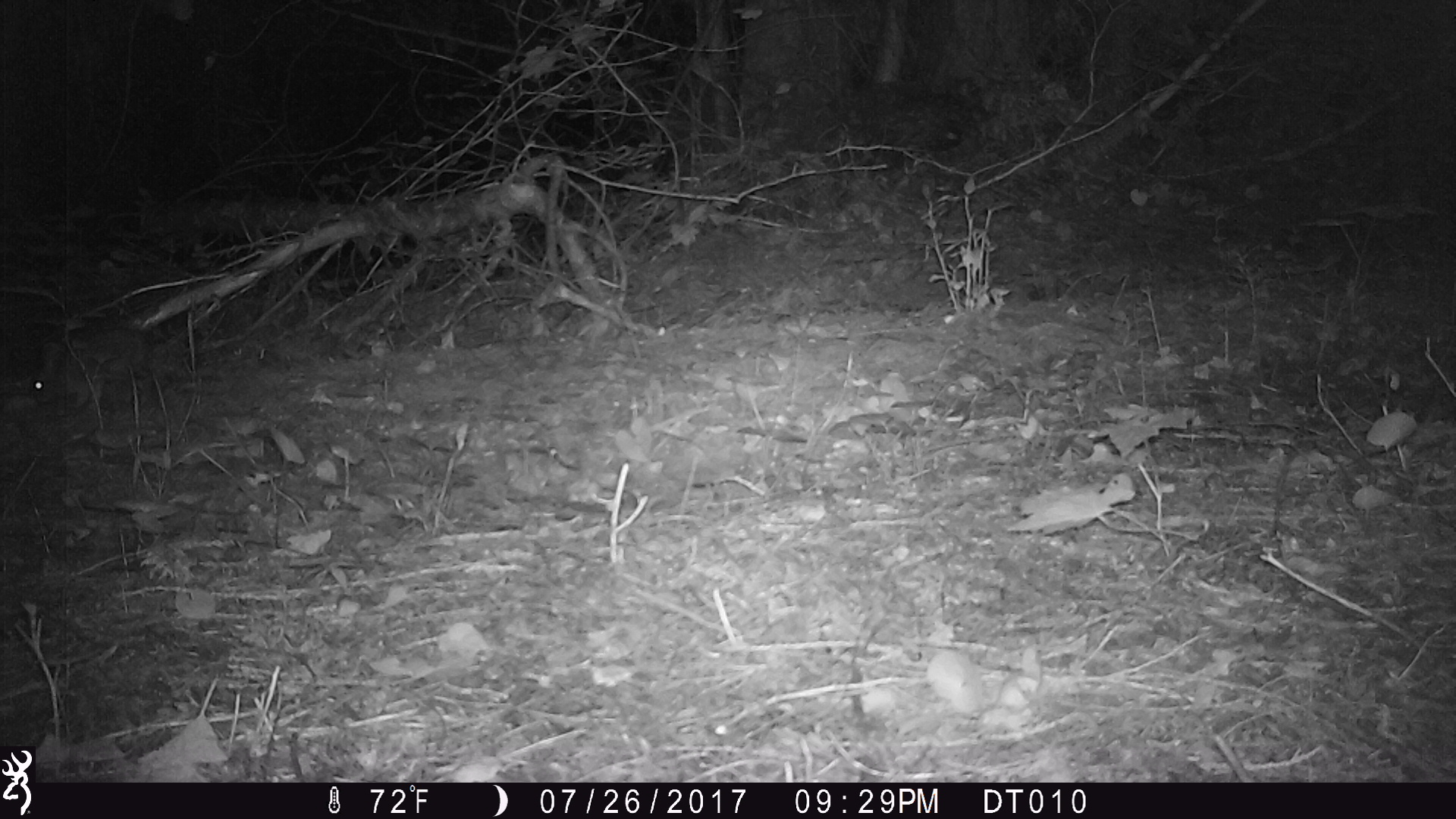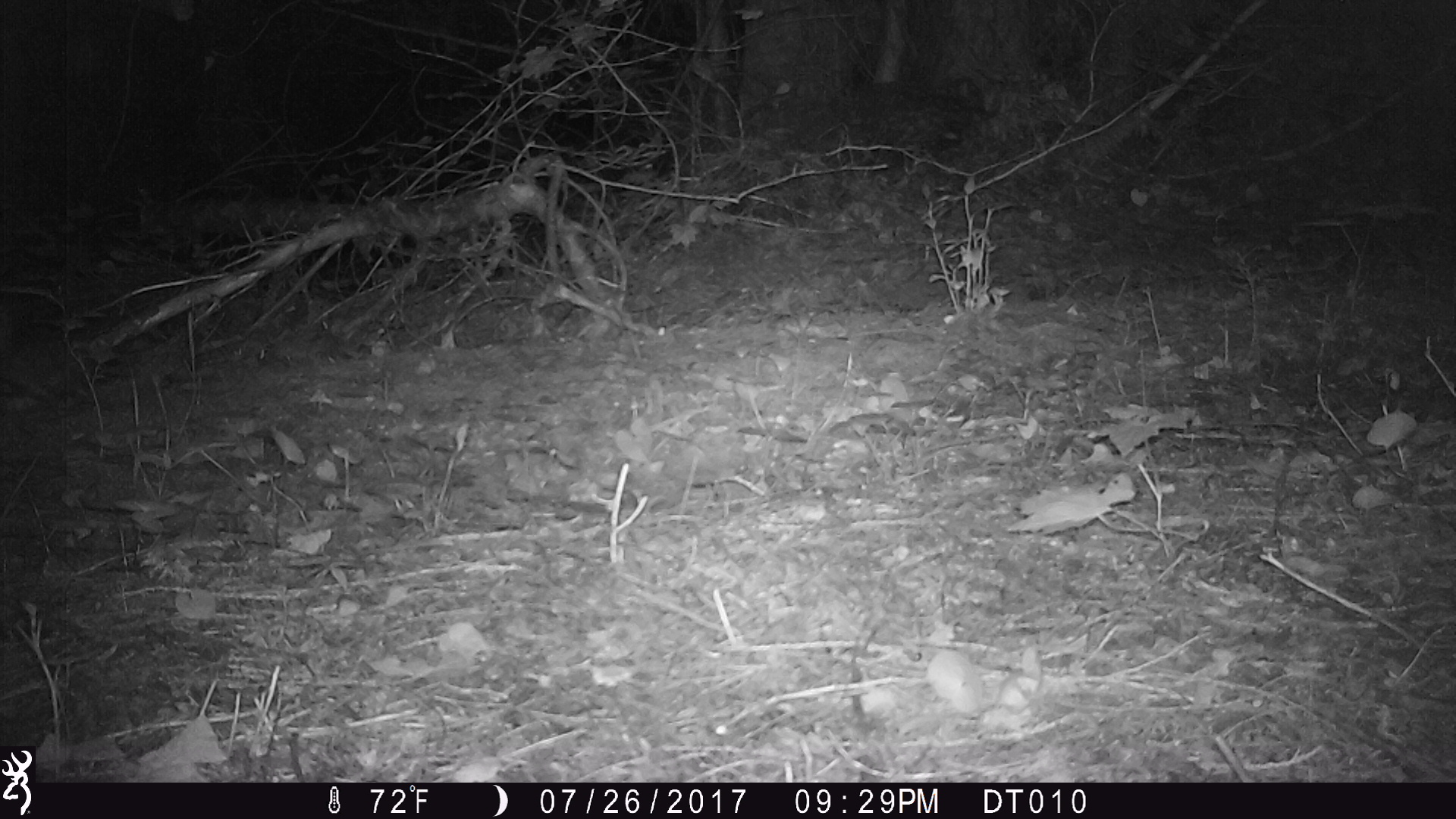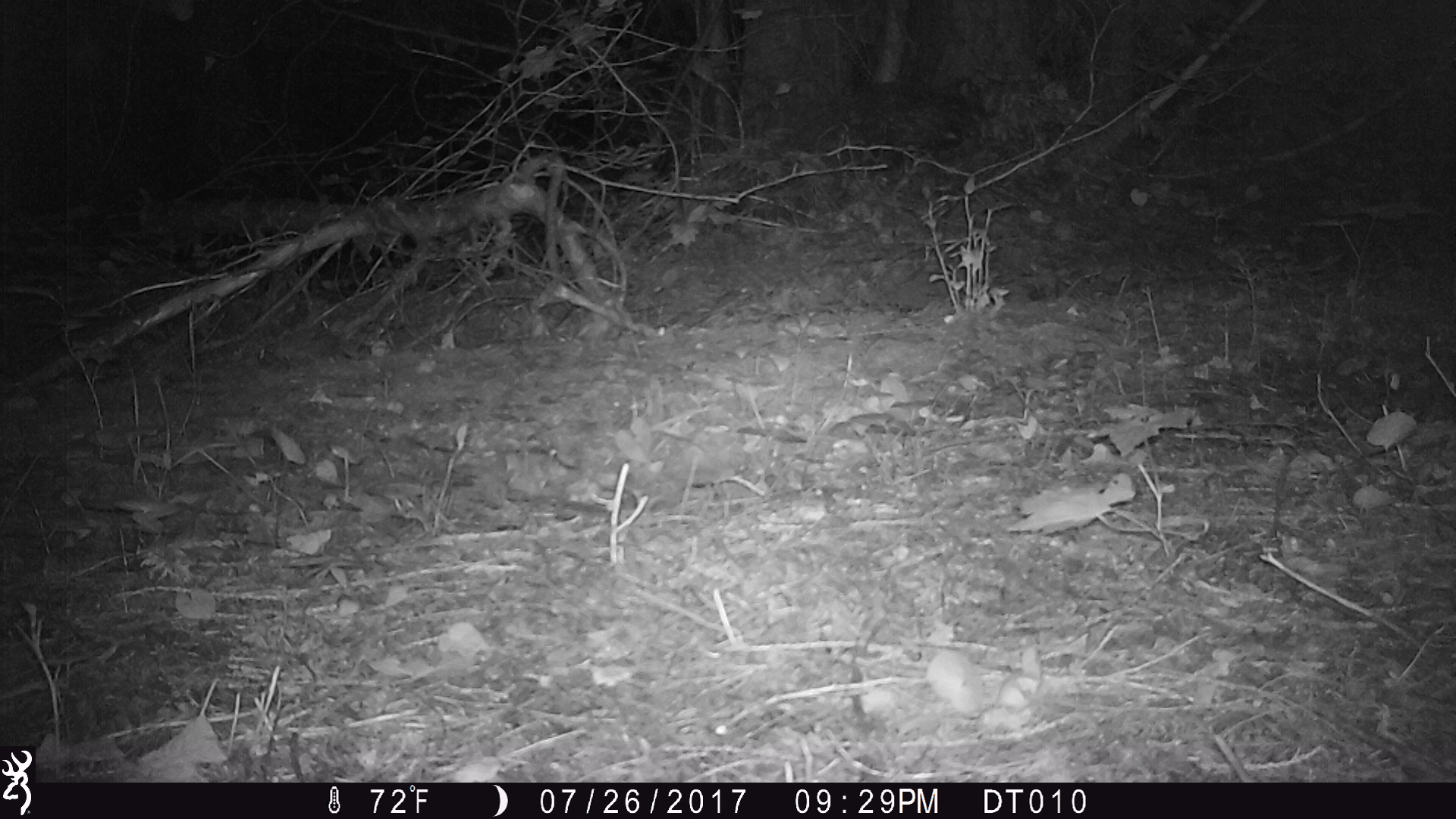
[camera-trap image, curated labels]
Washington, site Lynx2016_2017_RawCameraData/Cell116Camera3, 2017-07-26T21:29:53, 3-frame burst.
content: unidentified animal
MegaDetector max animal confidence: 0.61